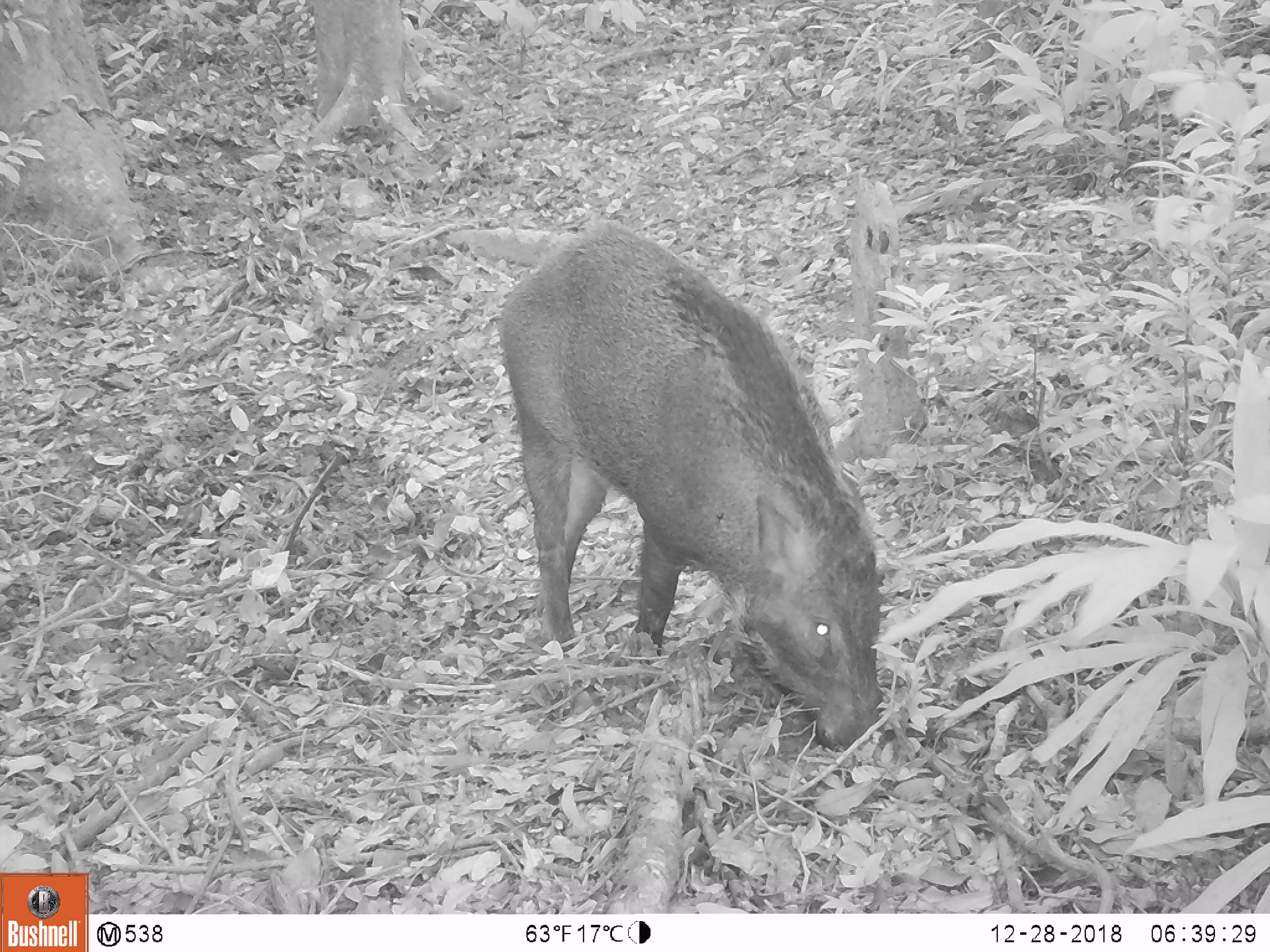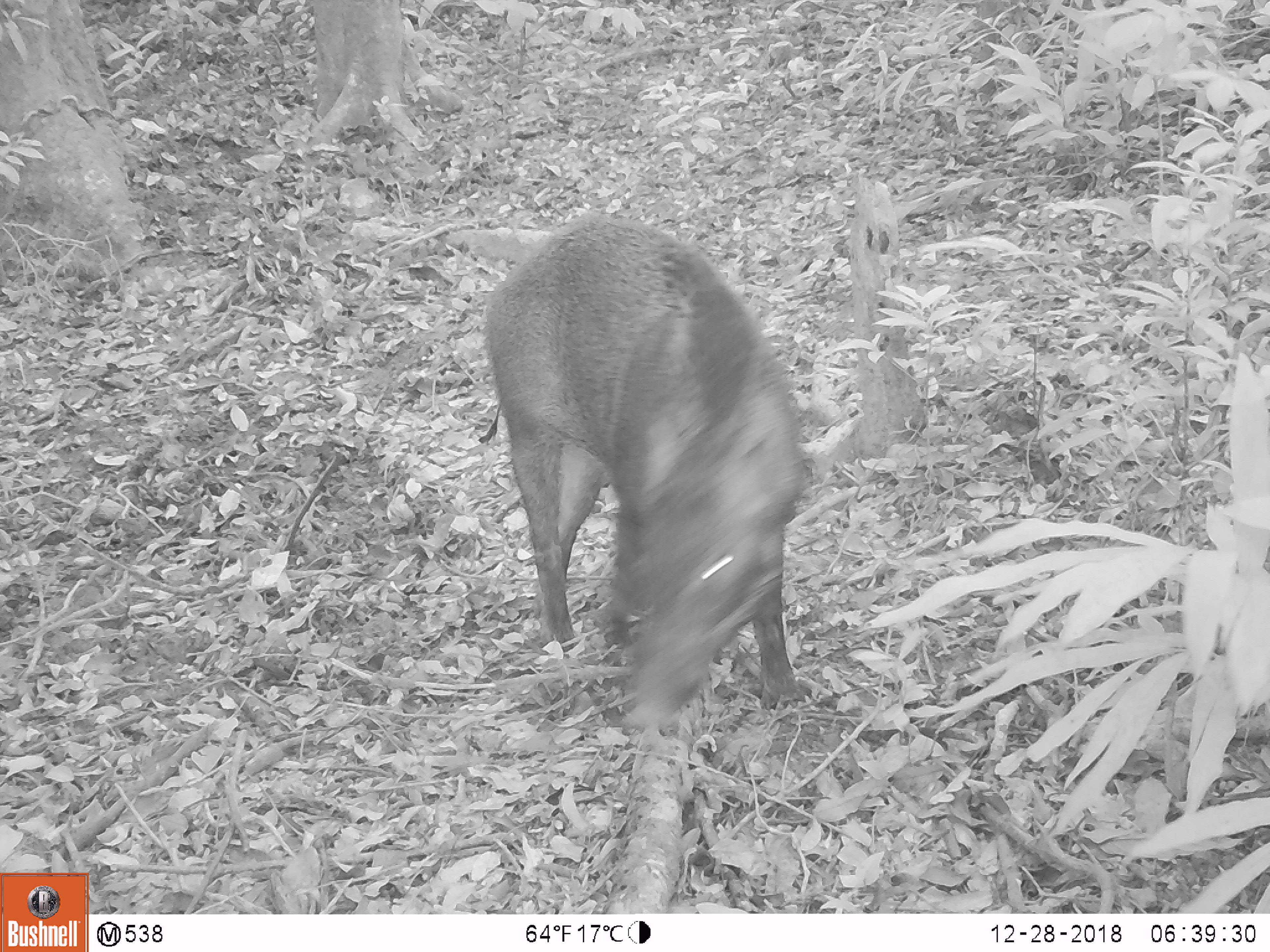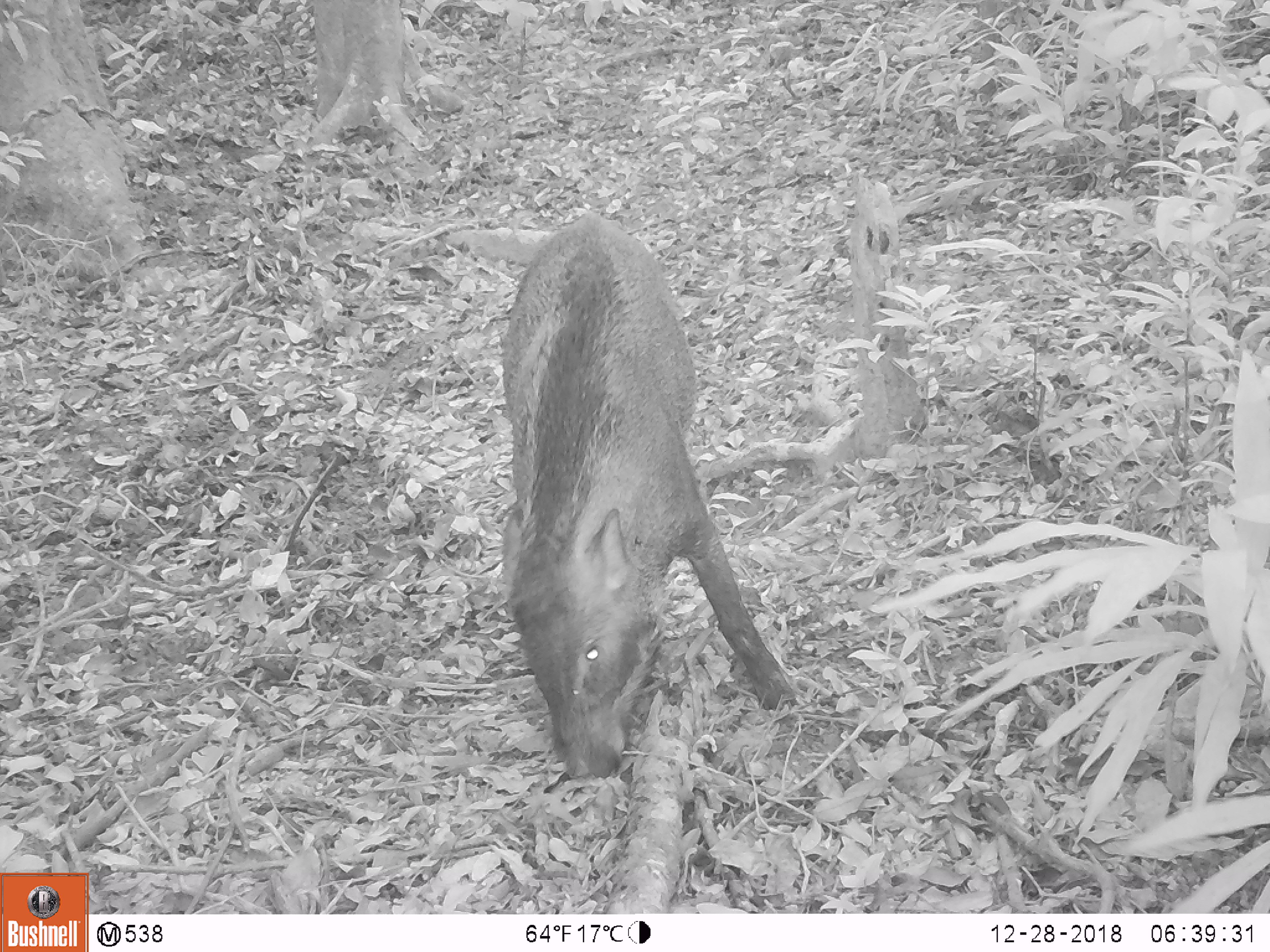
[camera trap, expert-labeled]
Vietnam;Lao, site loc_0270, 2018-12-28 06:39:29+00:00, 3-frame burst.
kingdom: Animalia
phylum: Chordata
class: Mammalia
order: Artiodactyla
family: Suidae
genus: Sus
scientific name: Sus scrofa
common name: eurasian wild pig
Eurasian wild pig (Sus scrofa). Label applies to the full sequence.